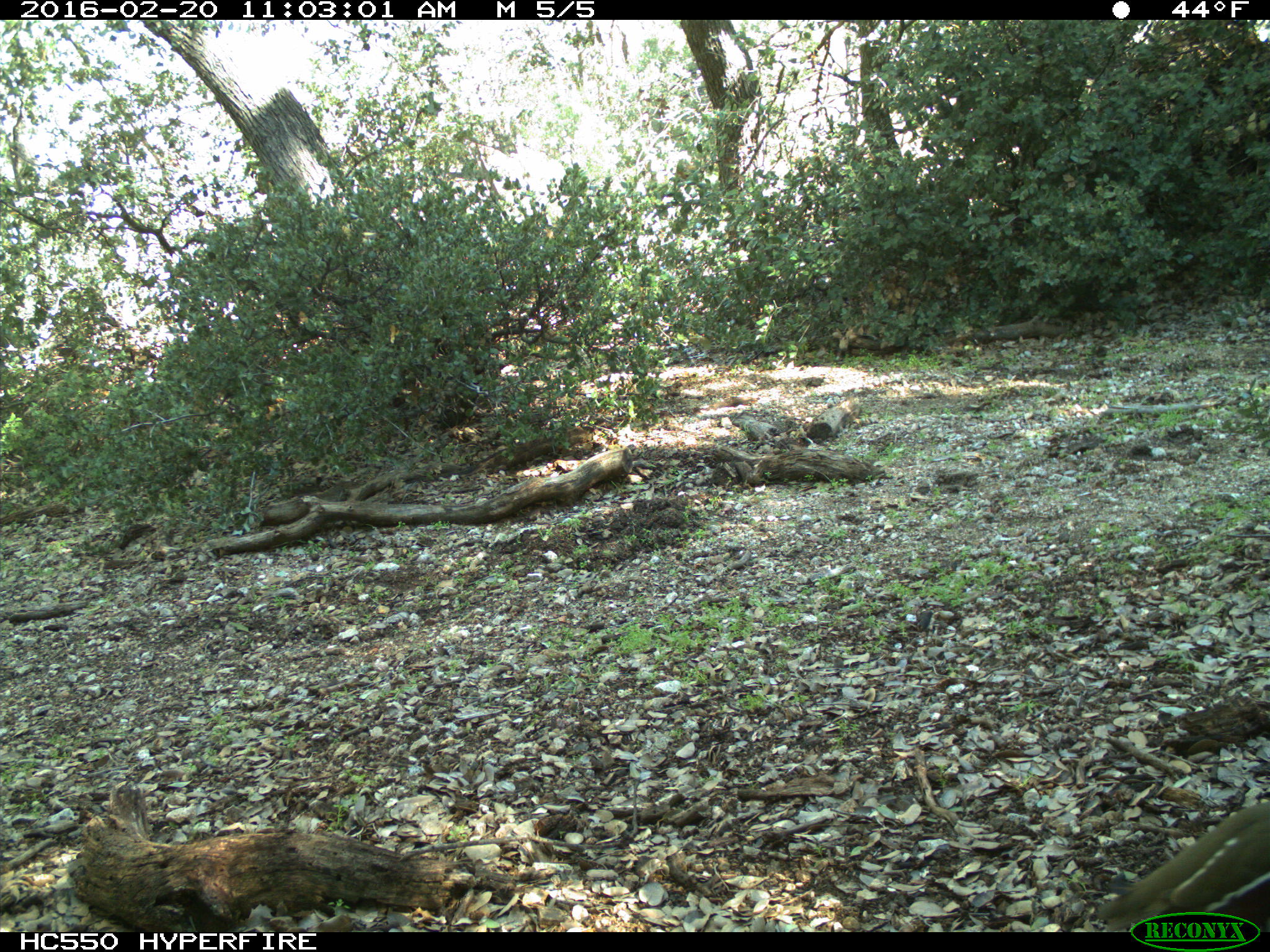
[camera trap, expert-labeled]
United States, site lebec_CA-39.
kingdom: Animalia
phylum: Chordata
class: Aves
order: Galliformes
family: Odontophoridae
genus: Callipepla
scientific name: Callipepla californica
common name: california quail